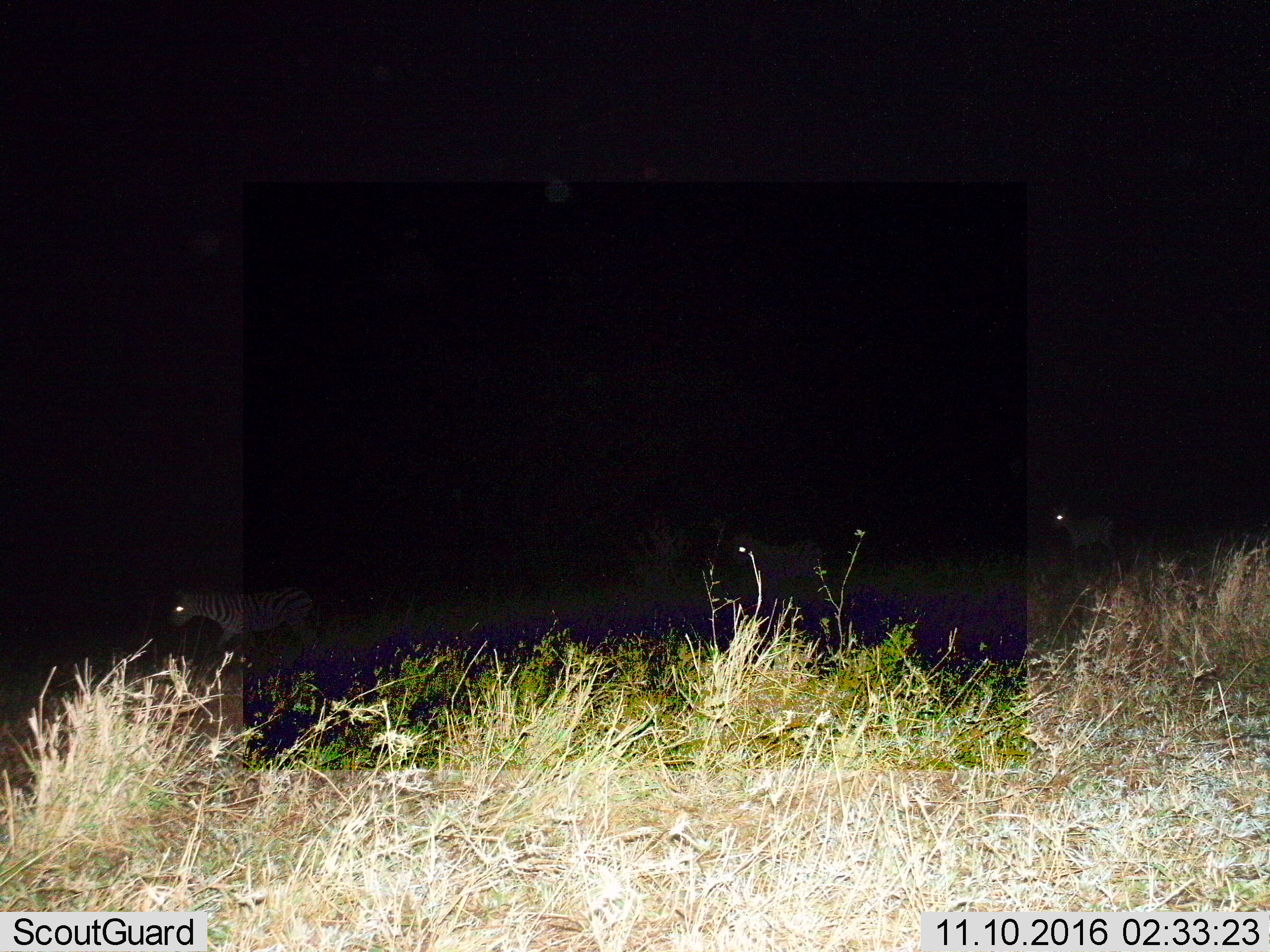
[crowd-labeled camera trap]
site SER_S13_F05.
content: unidentified animal